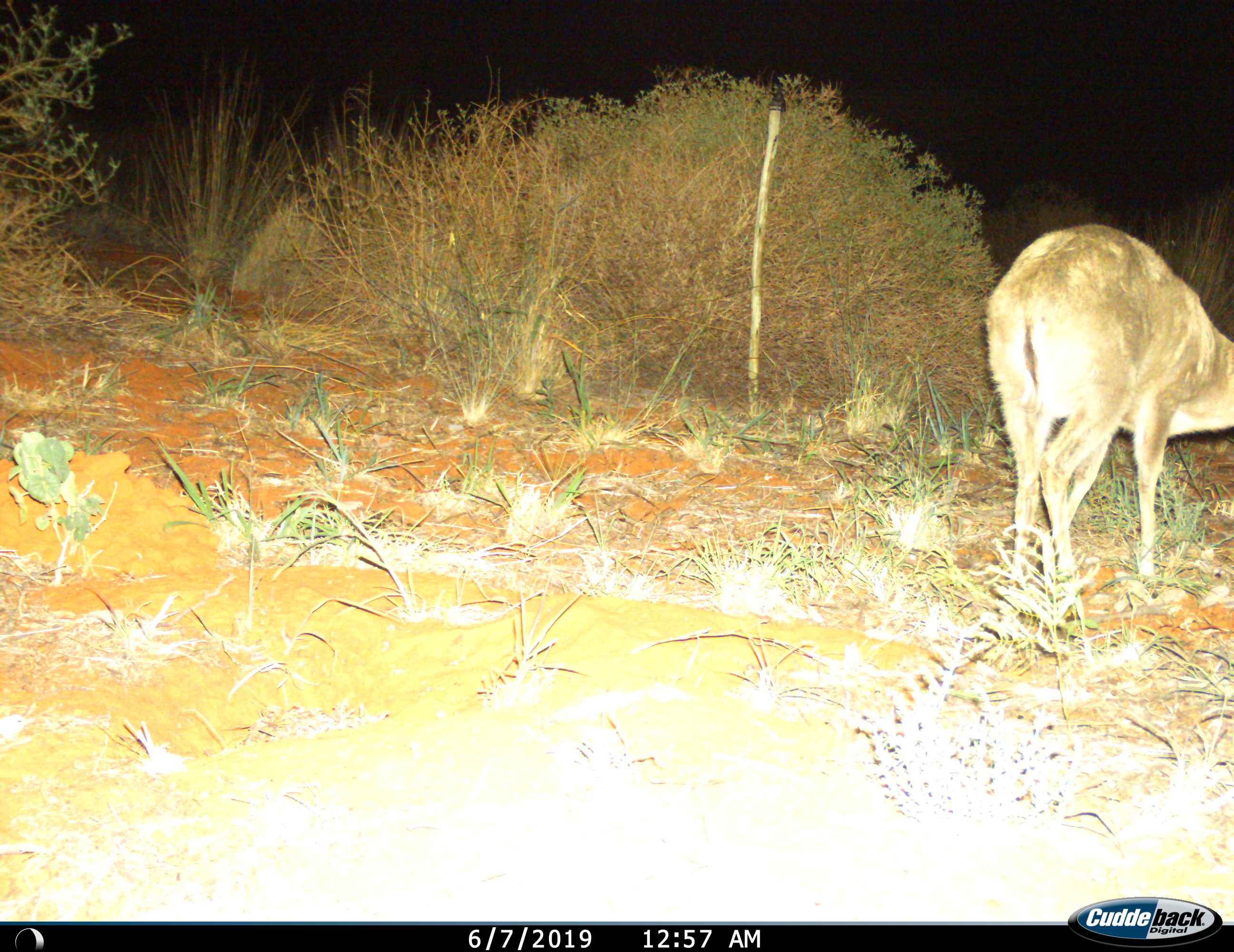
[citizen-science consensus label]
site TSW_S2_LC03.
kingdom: Animalia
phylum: Chordata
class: Mammalia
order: Artiodactyla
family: Bovidae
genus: Sylvicapra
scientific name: Sylvicapra grimmia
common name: common duiker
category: duikercommongrey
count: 1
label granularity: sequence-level